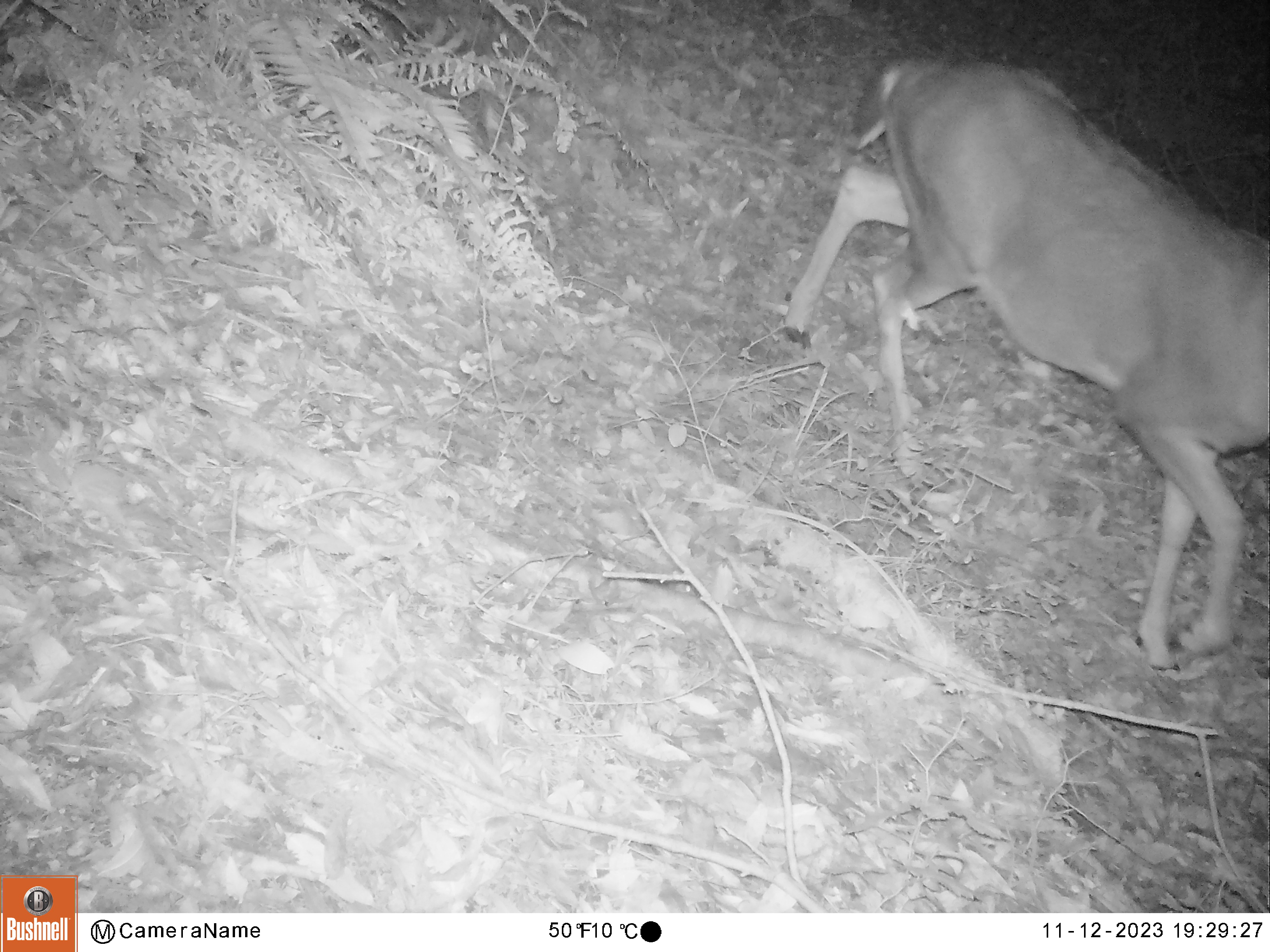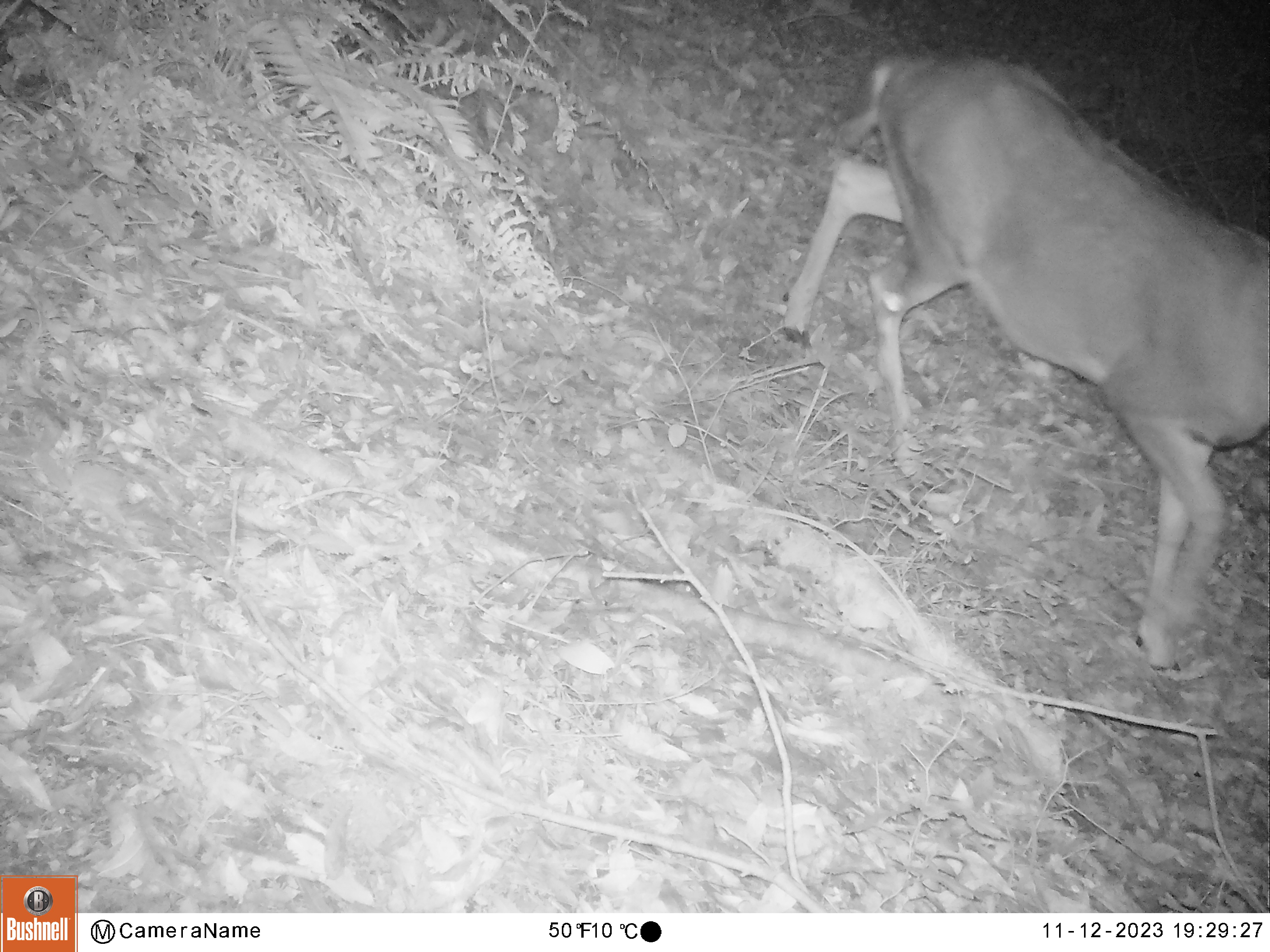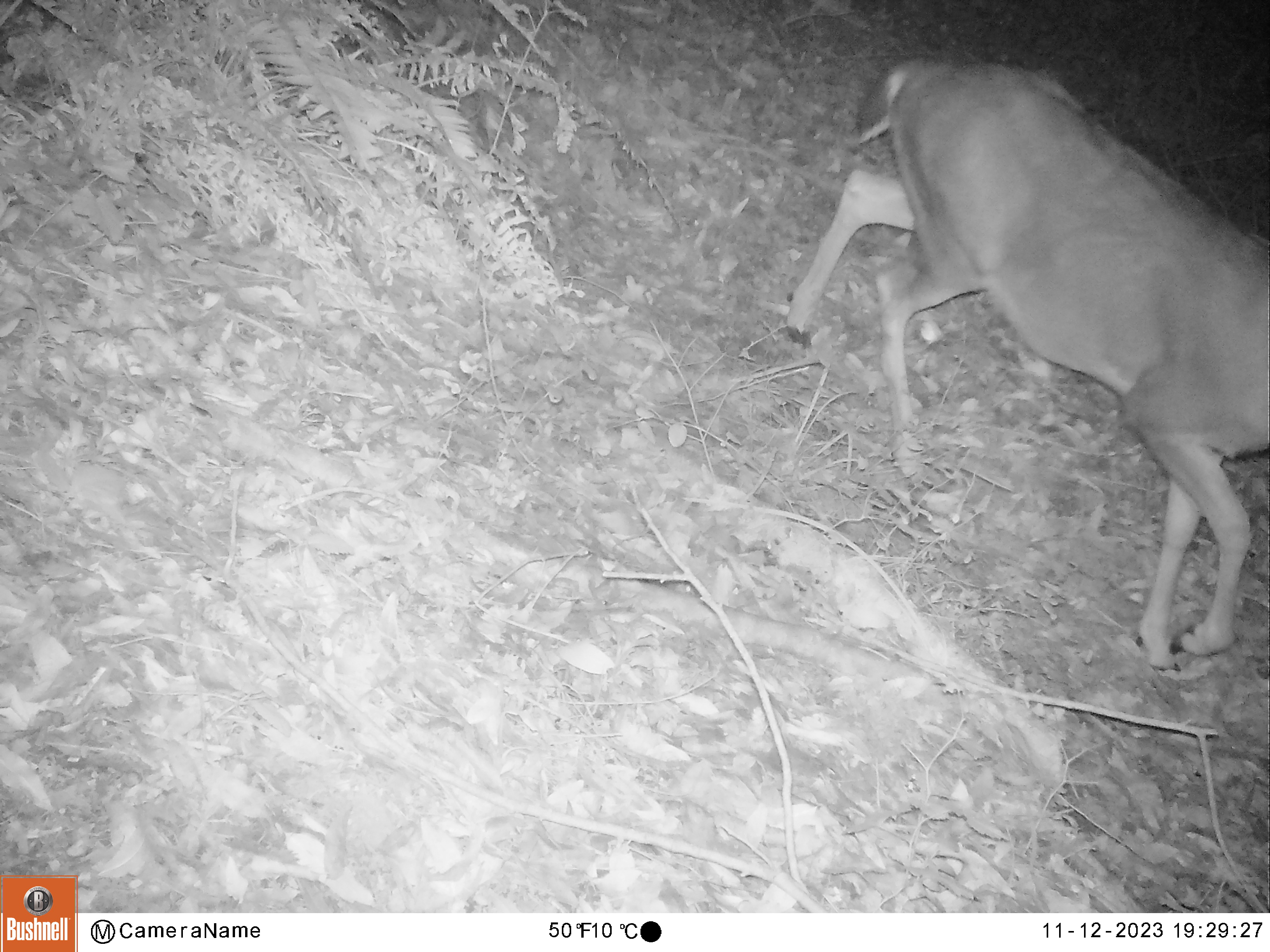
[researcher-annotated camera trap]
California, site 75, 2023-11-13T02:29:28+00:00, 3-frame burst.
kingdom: Animalia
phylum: Chordata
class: Mammalia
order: Artiodactyla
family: Cervidae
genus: Odocoileus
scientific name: Odocoileus hemionus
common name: mule deer